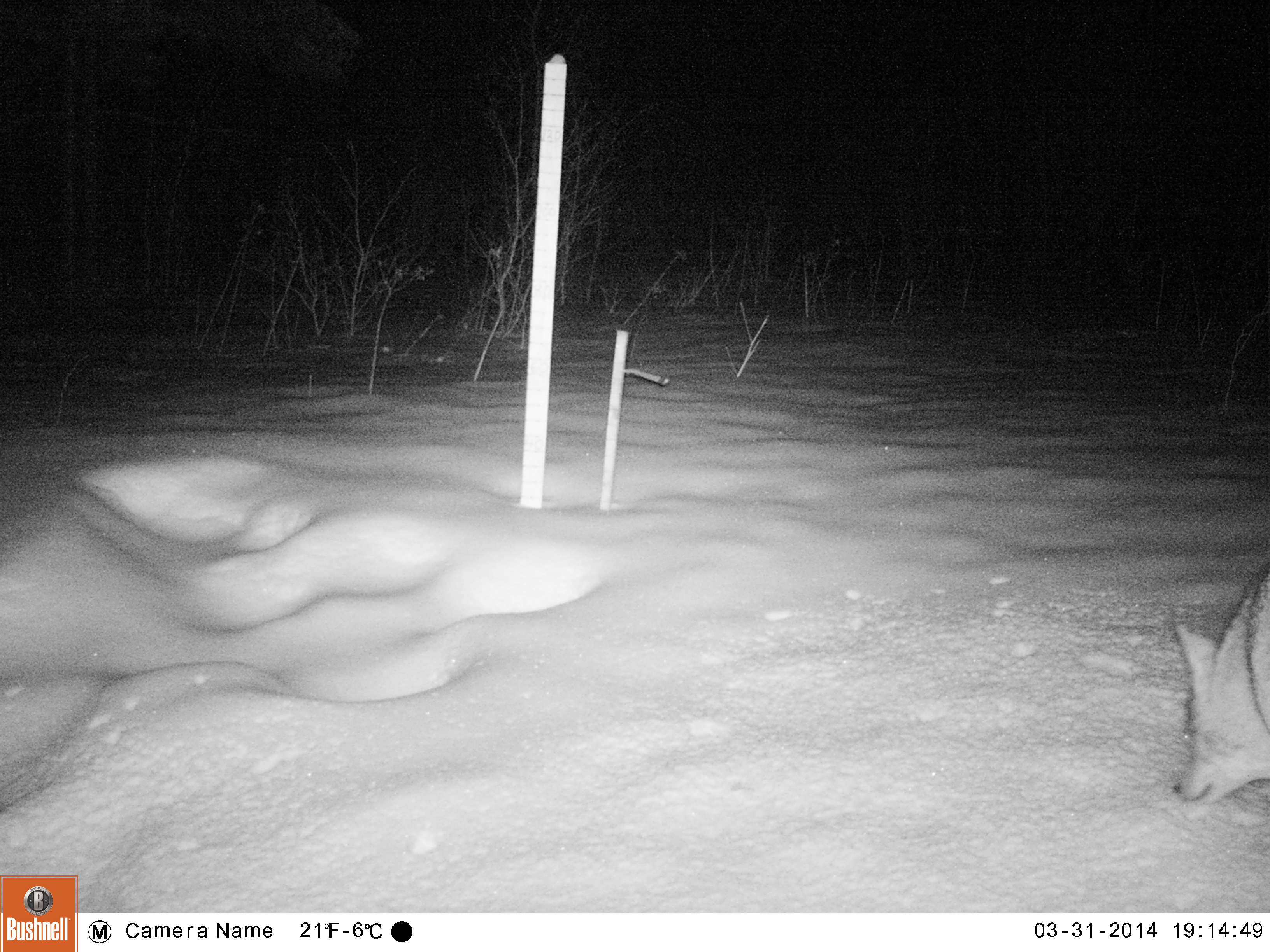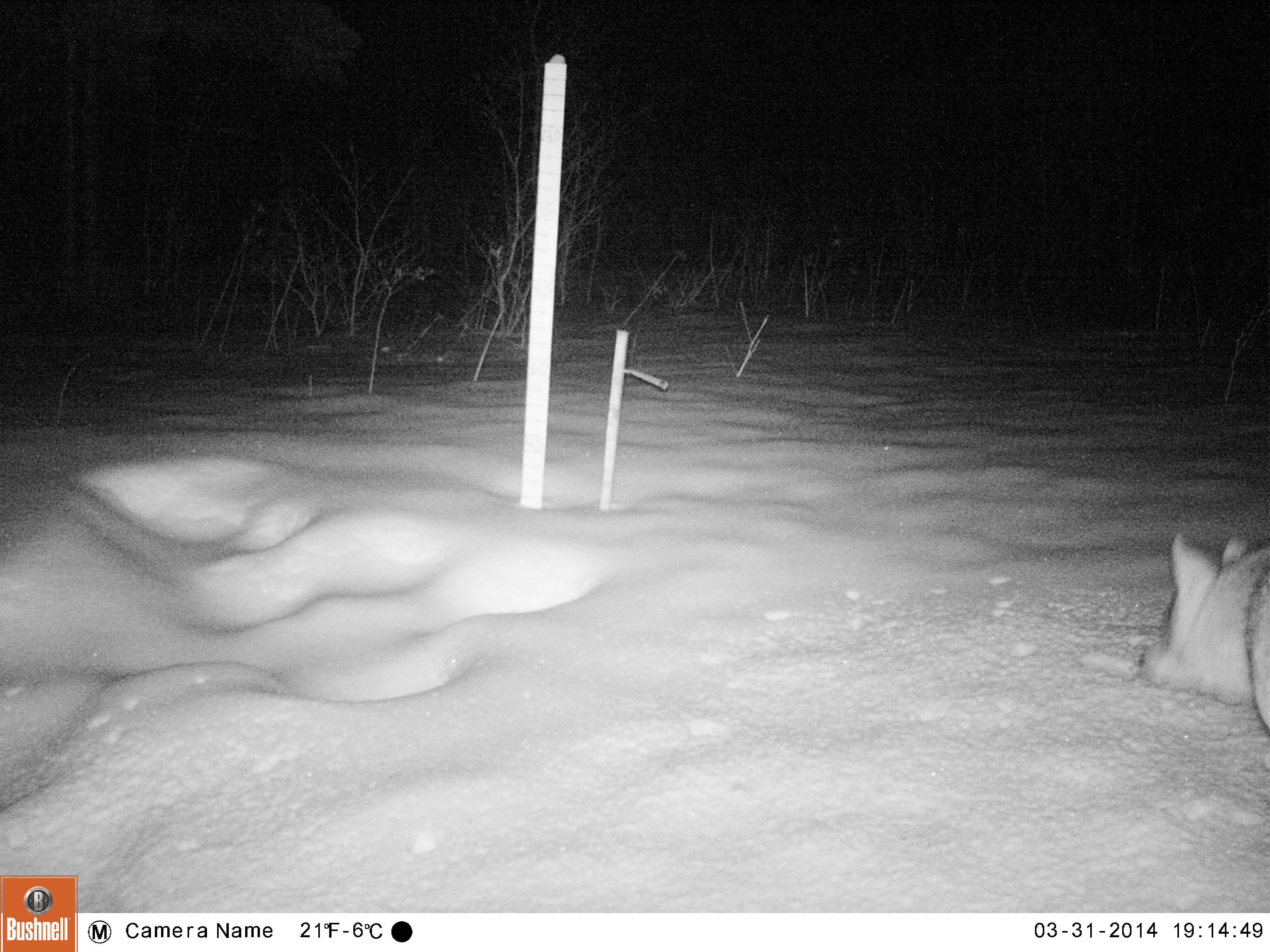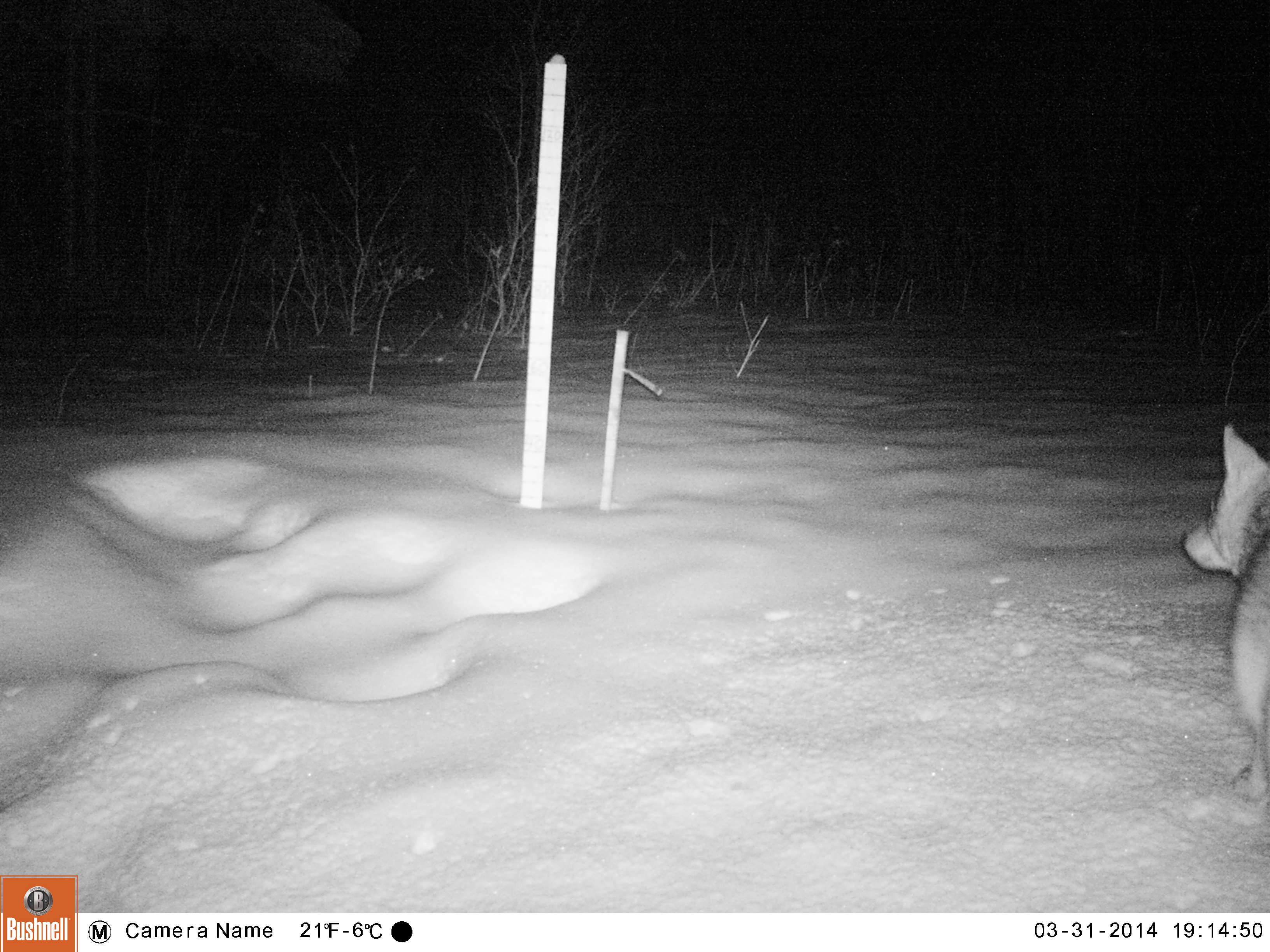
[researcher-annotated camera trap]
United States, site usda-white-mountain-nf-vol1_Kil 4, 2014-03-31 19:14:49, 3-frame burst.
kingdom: Animalia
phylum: Chordata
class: Mammalia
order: Carnivora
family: Canidae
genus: Canis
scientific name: Canis latrans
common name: coyote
Coyote (Canis latrans).